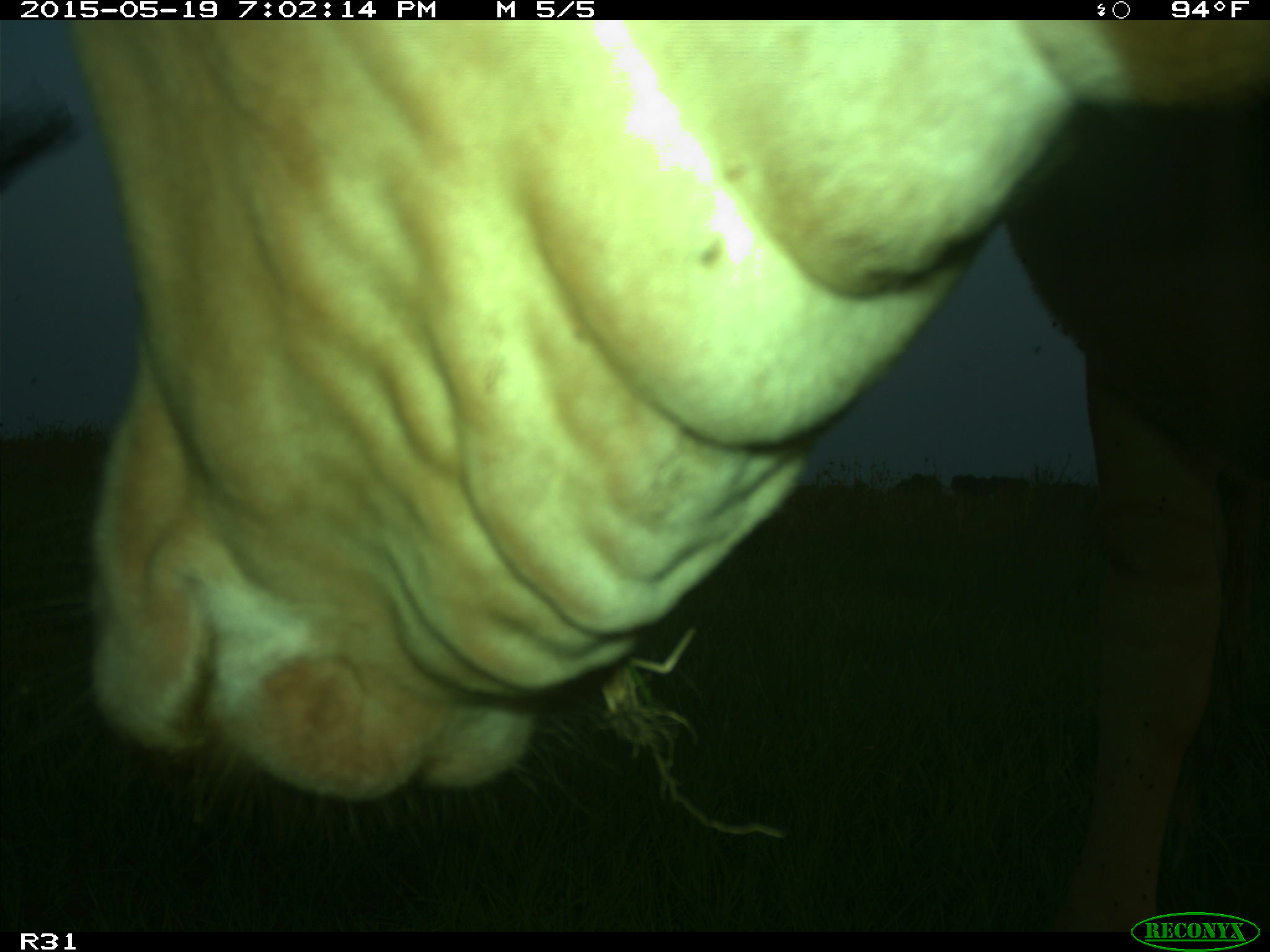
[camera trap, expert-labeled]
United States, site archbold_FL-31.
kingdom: Animalia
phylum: Chordata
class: Mammalia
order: Artiodactyla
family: Bovidae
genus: Bos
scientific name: Bos taurus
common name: domestic cow